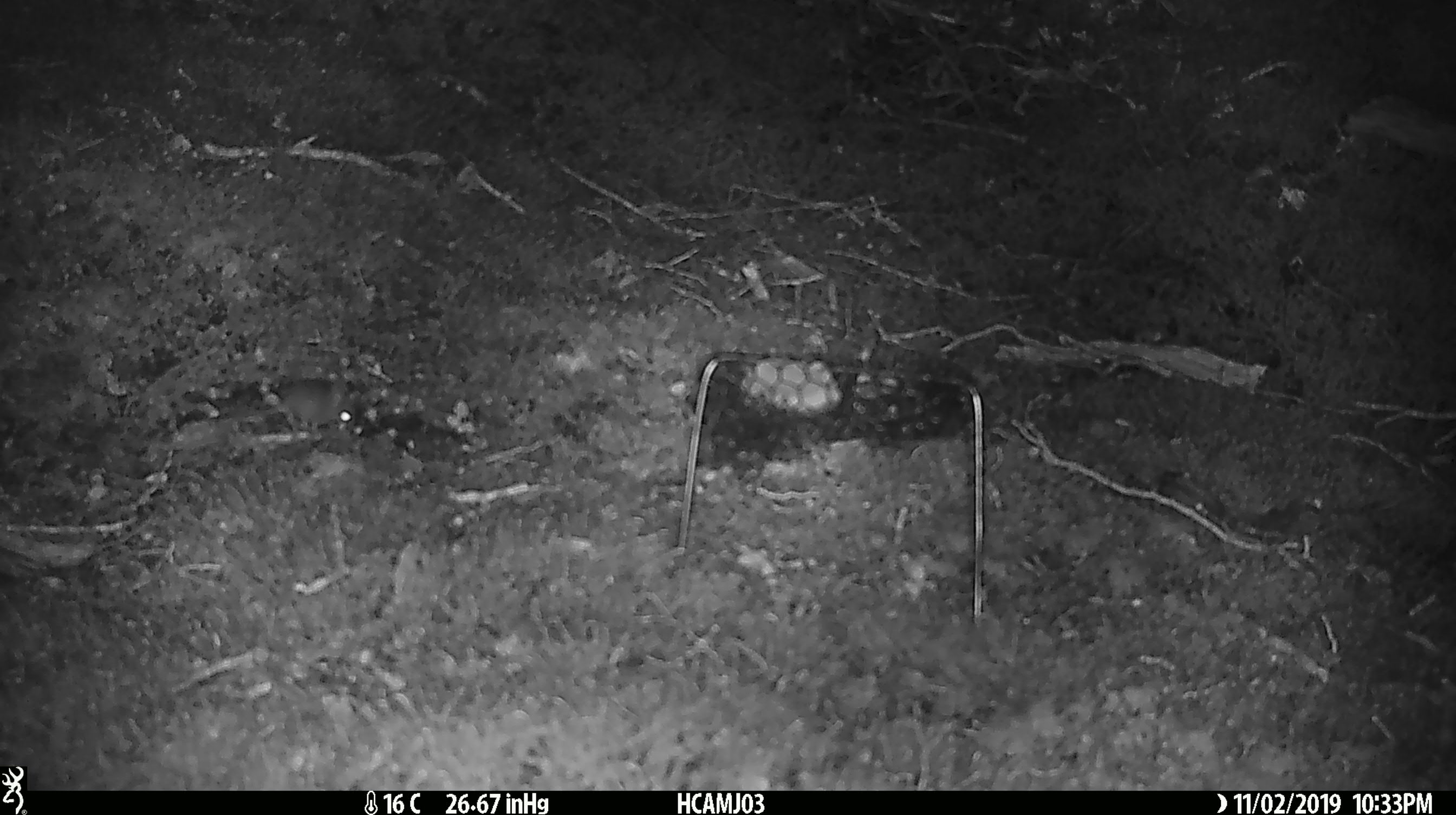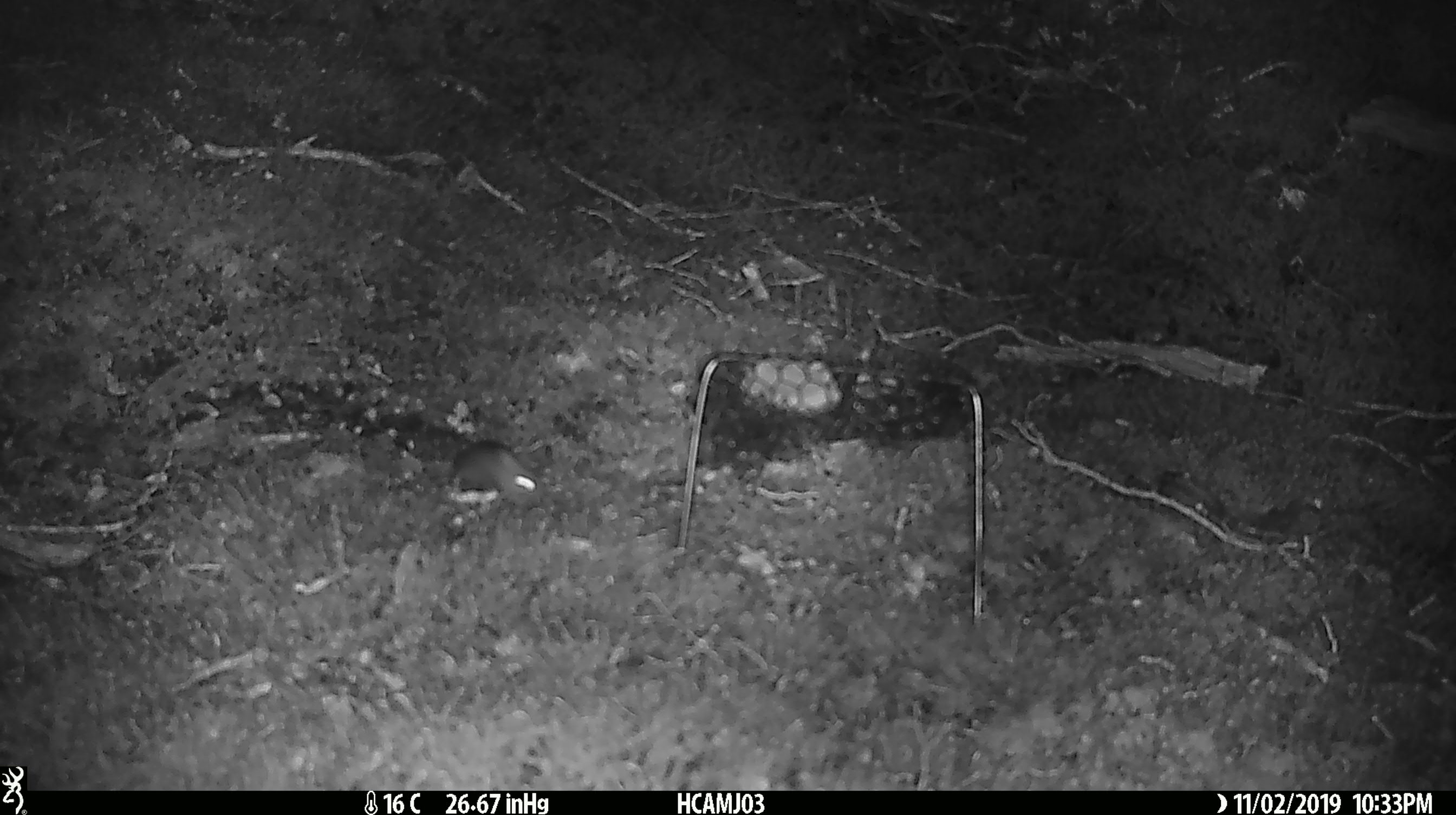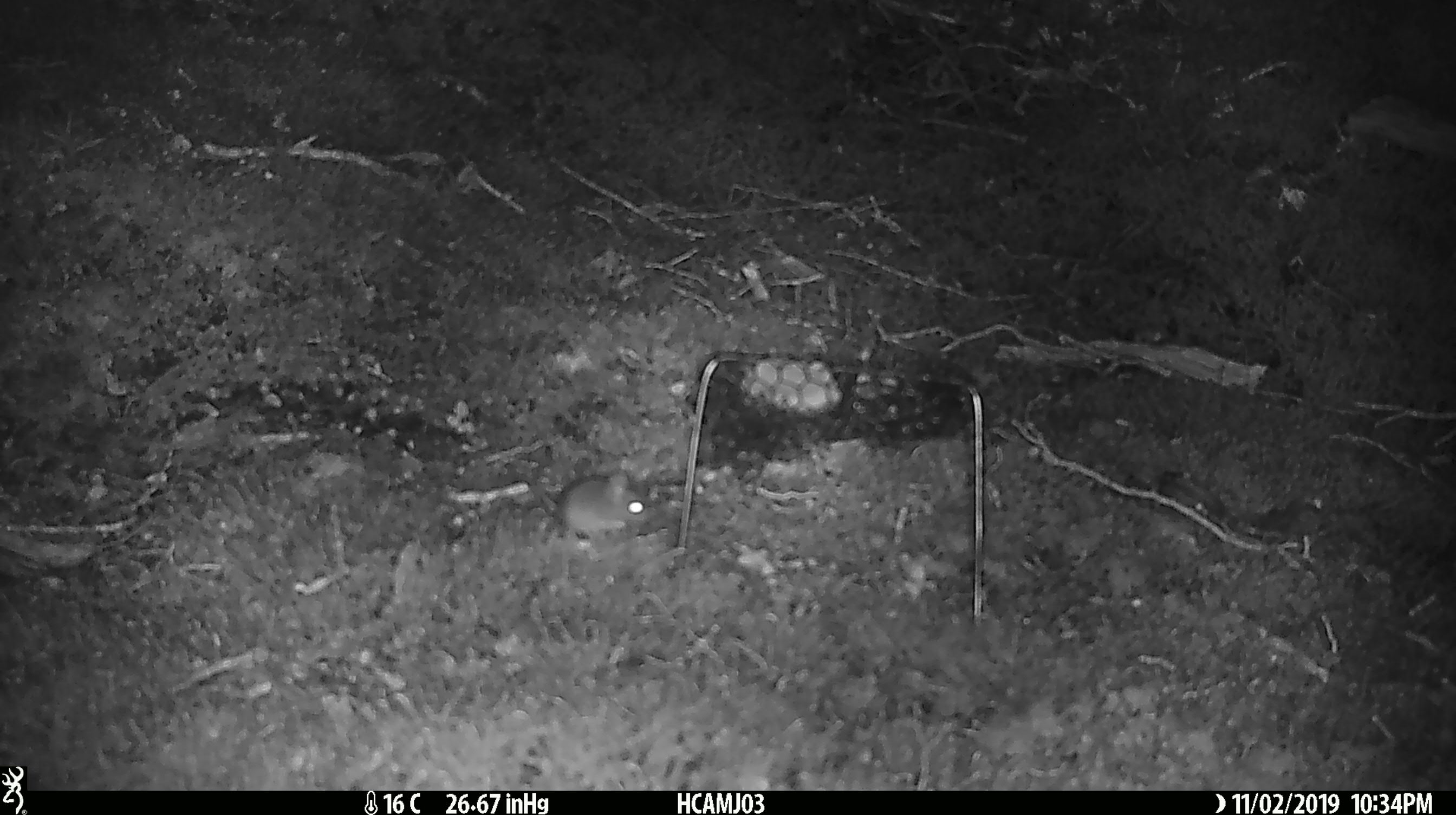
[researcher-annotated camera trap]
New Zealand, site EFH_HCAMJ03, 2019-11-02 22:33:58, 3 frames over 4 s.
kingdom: Animalia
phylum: Chordata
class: Mammalia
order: Rodentia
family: Muridae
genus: Mus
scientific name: Mus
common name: mouse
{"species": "mouse (Mus)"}